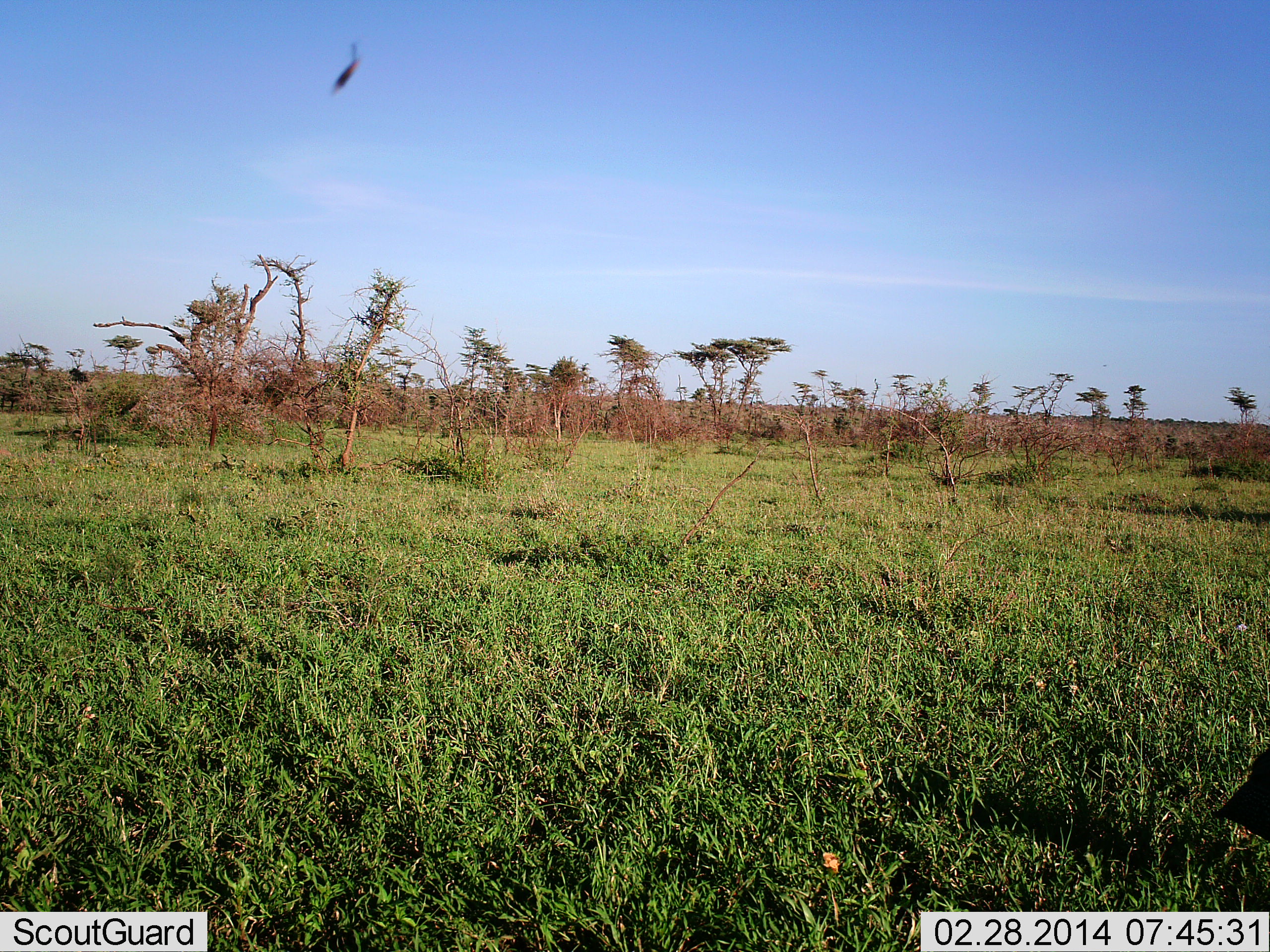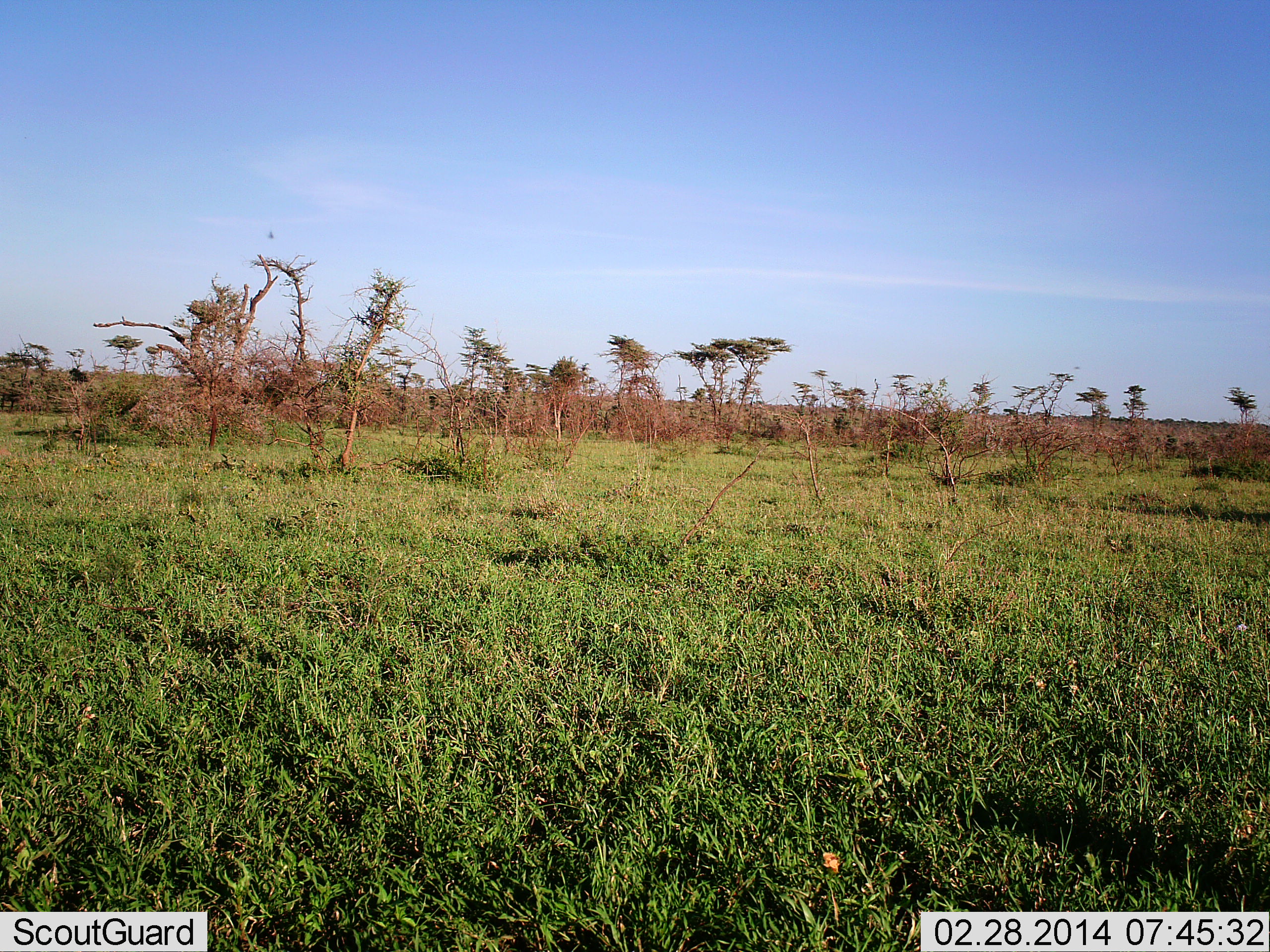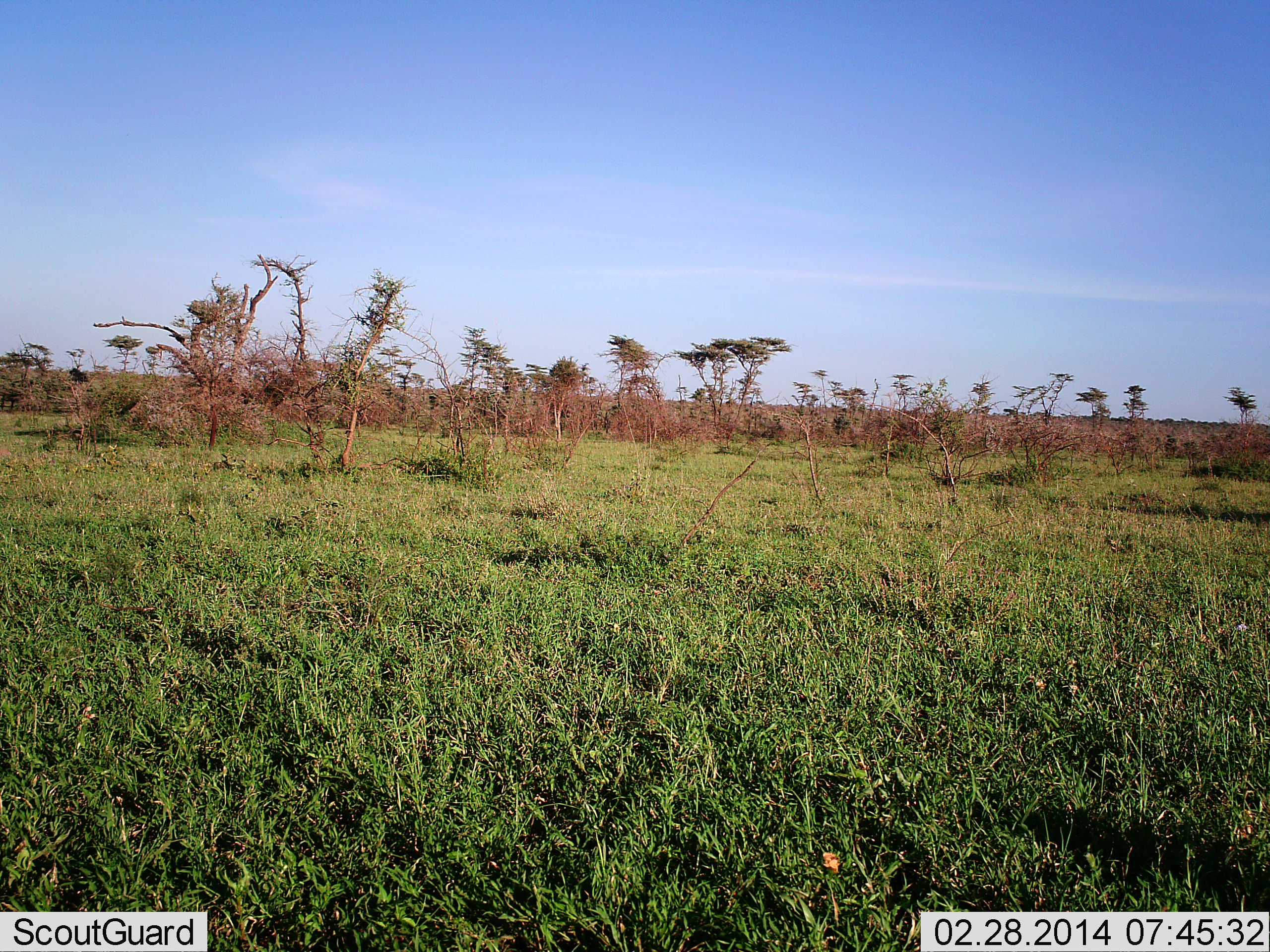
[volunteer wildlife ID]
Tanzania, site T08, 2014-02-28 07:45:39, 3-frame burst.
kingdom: Animalia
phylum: Chordata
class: Aves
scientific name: Aves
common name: bird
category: otherbird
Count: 1.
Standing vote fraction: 0%.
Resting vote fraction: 0%.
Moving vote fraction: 100%.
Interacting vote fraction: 0%.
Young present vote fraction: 0%.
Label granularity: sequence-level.